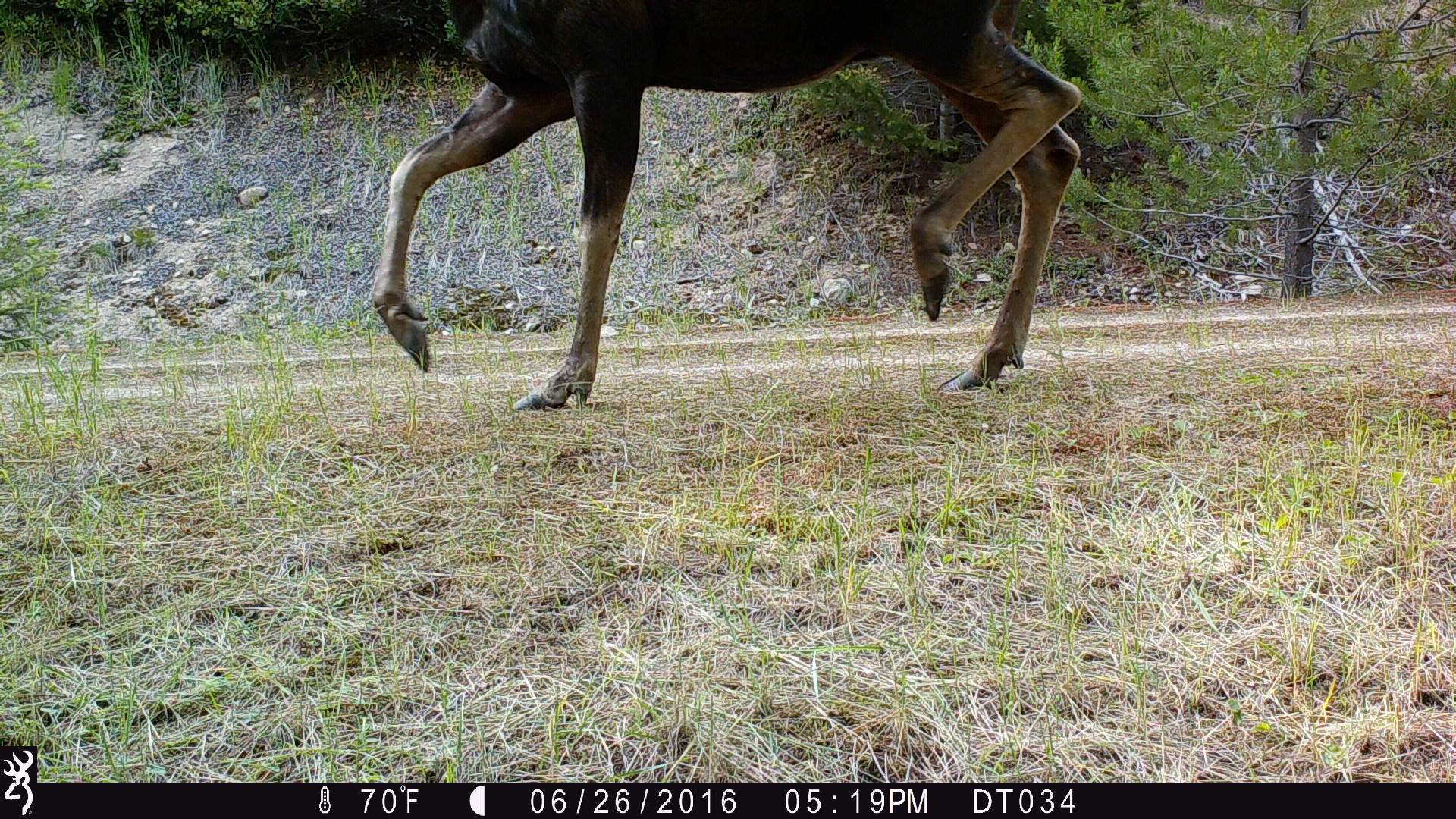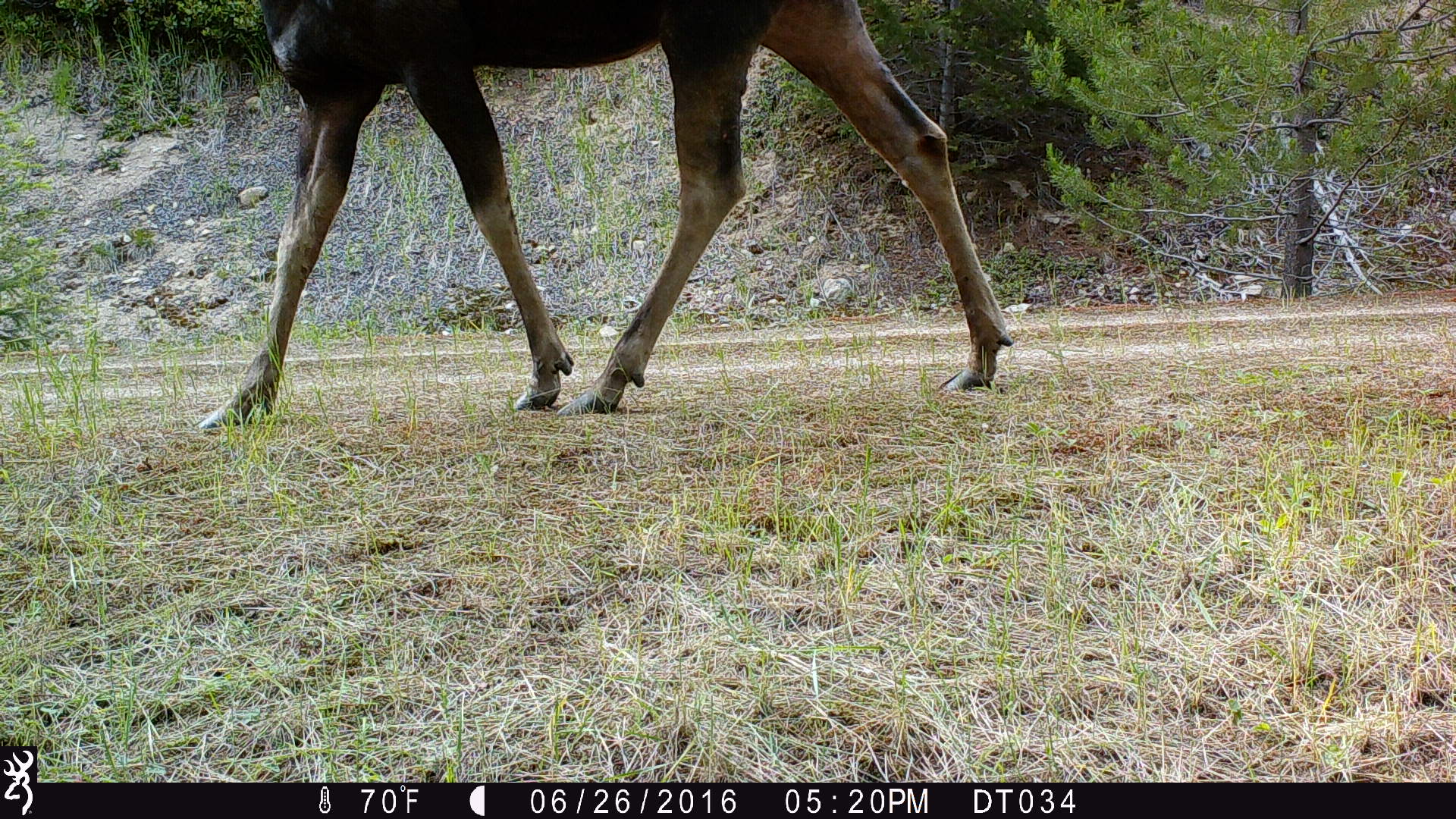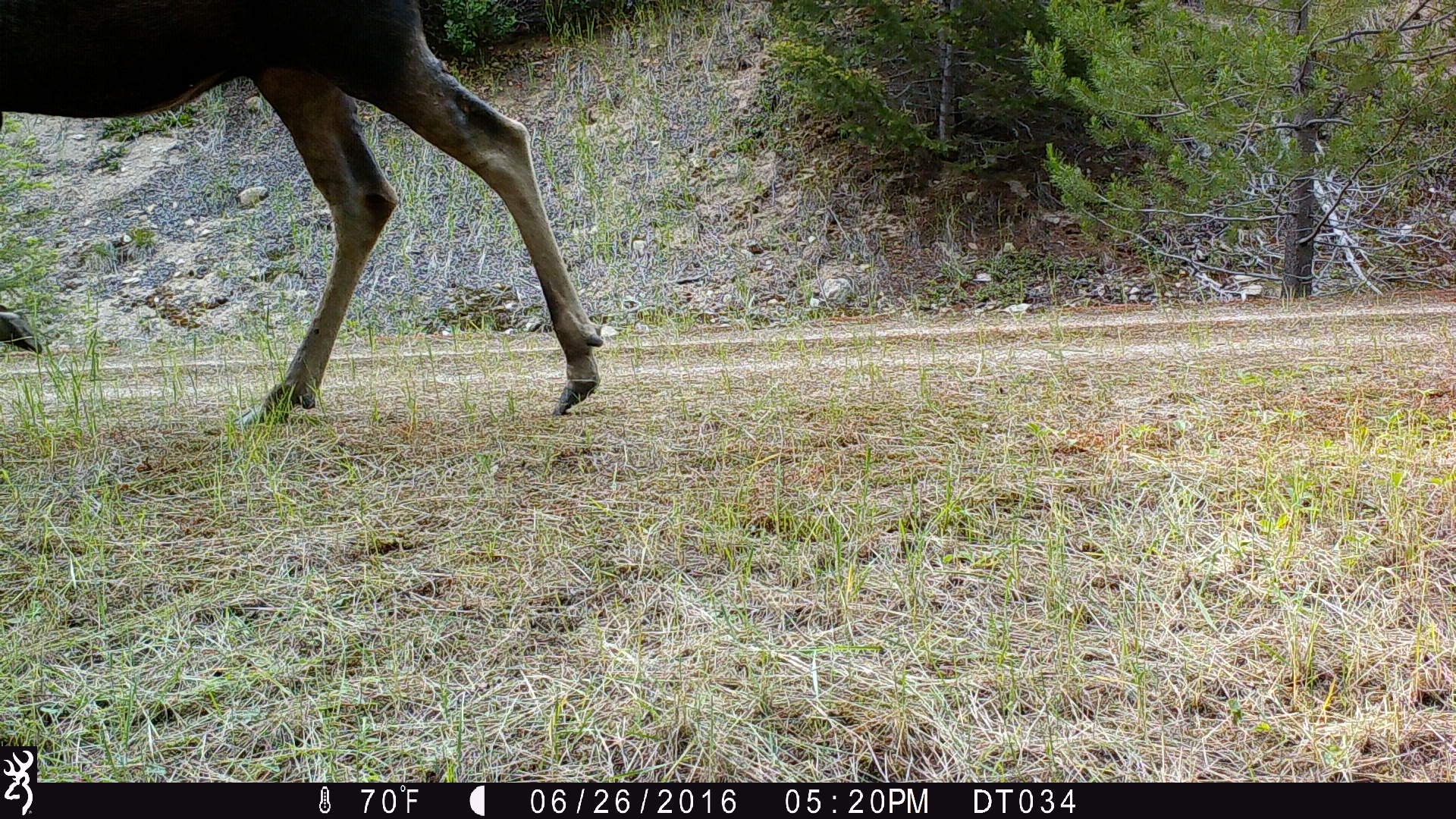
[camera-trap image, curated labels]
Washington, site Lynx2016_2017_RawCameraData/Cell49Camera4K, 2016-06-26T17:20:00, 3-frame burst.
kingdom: Animalia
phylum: Chordata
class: Mammalia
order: Artiodactyla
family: Cervidae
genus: Alces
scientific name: Alces alces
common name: moose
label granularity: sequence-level